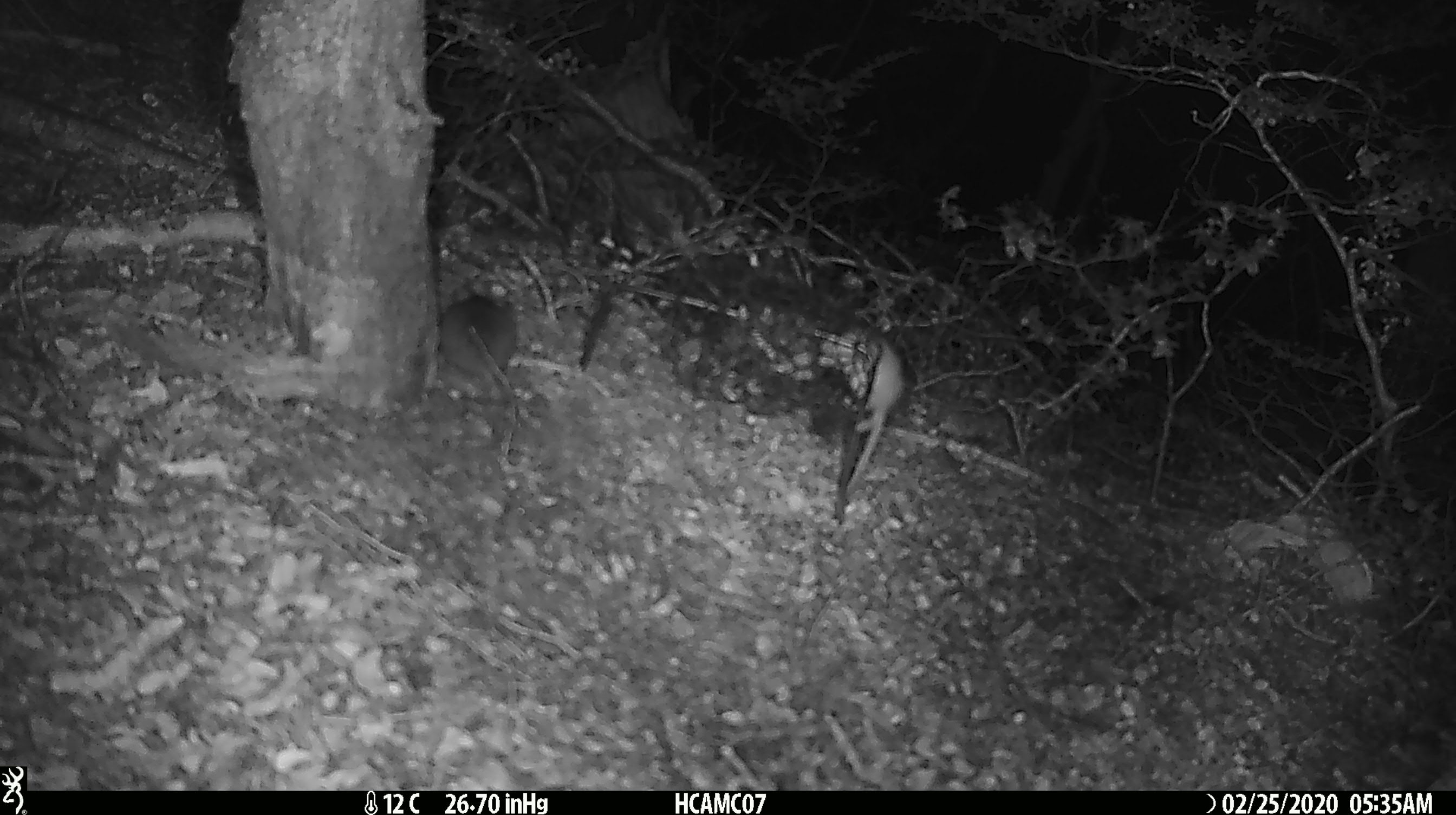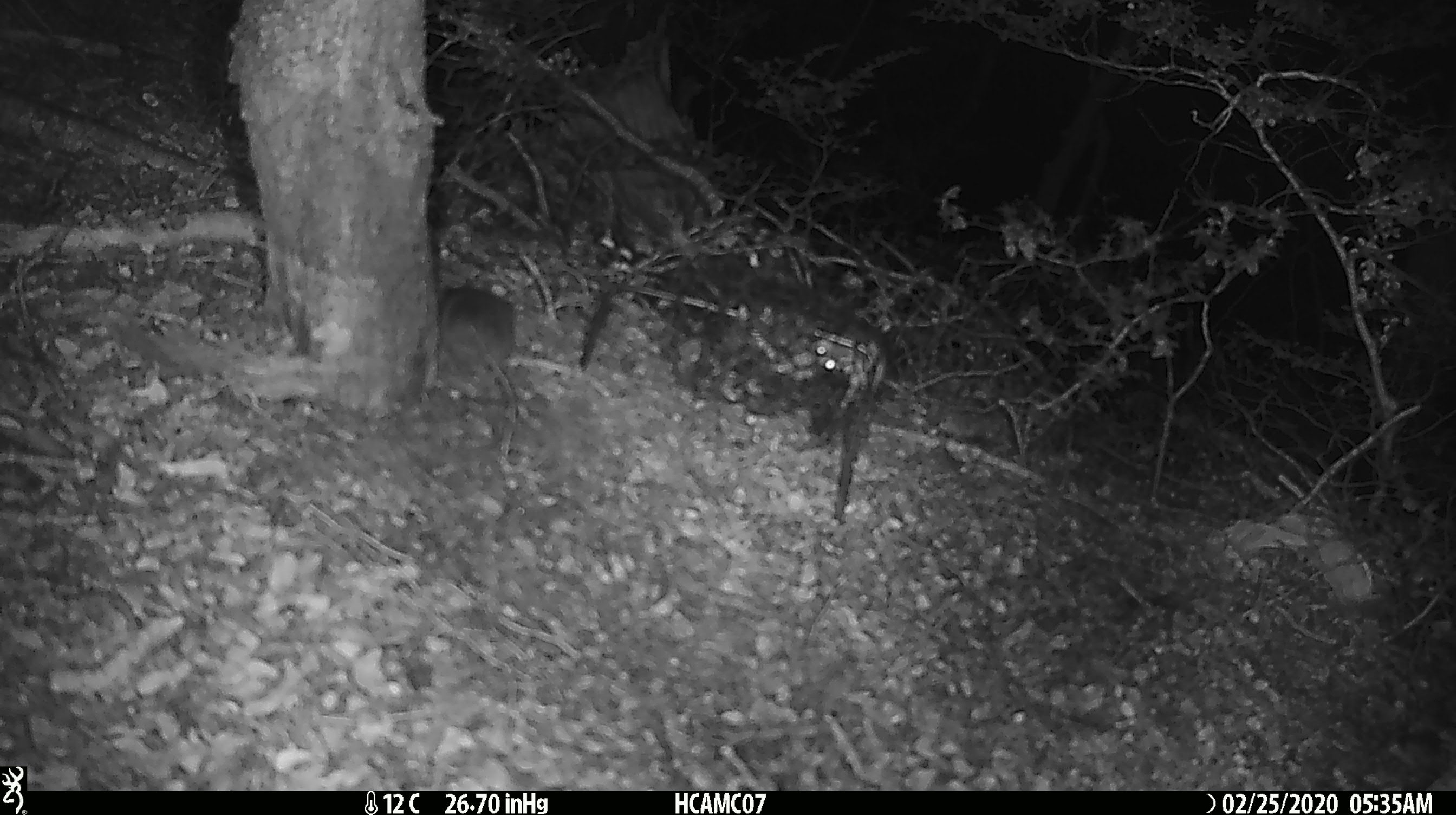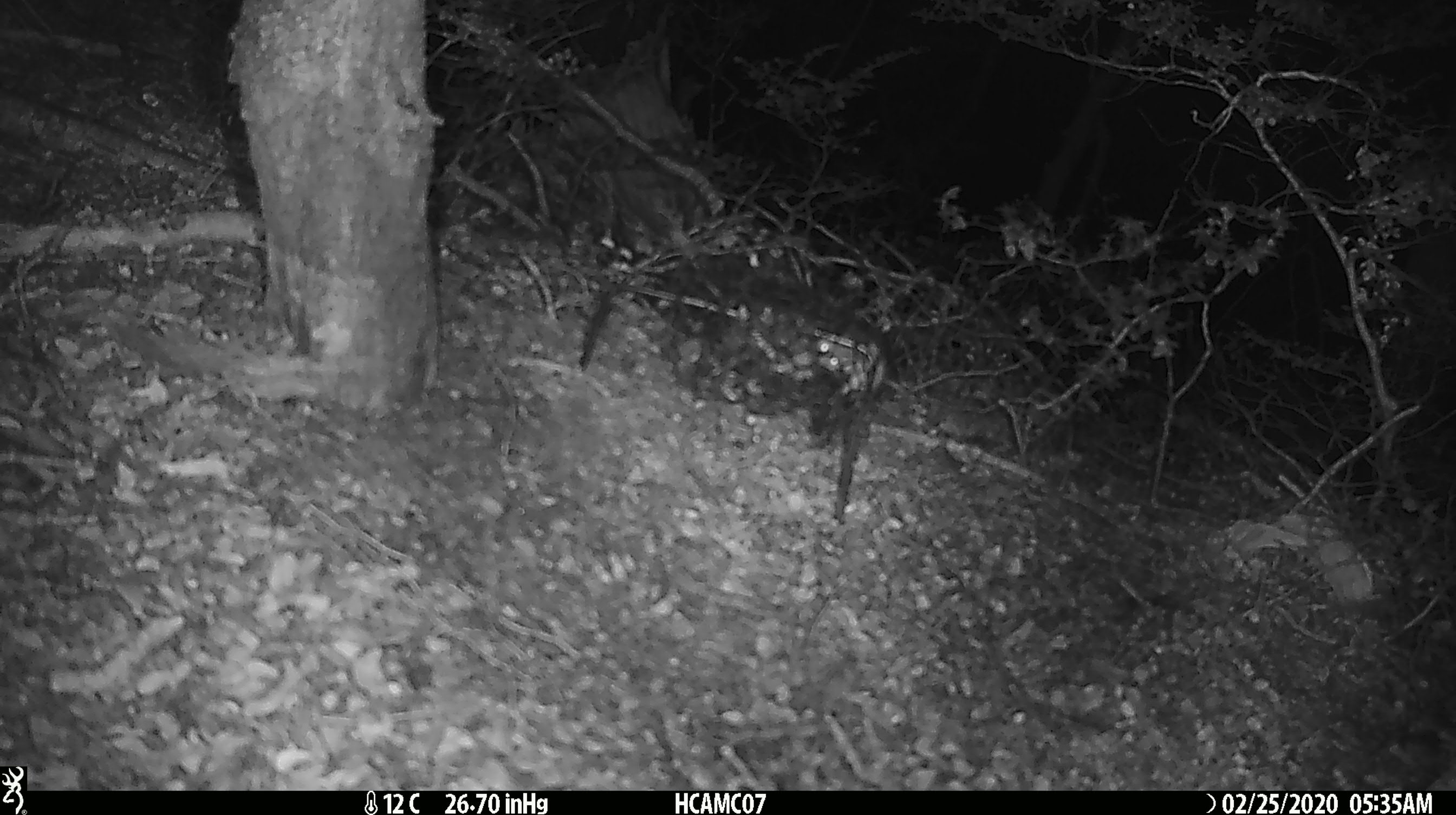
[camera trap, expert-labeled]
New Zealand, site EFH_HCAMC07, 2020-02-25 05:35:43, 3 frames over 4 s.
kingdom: Animalia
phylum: Chordata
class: Mammalia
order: Rodentia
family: Muridae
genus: Mus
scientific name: Mus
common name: mouse